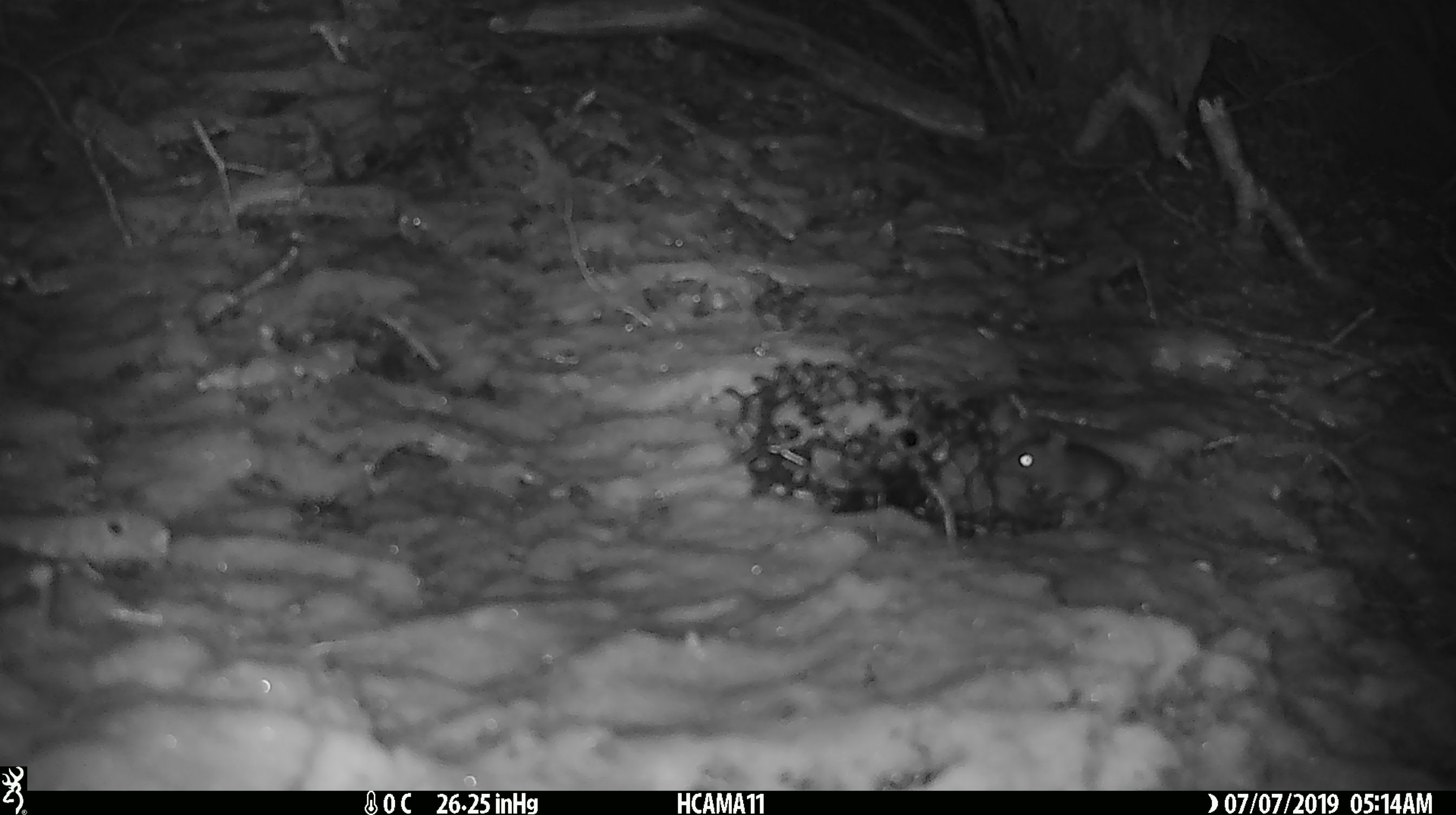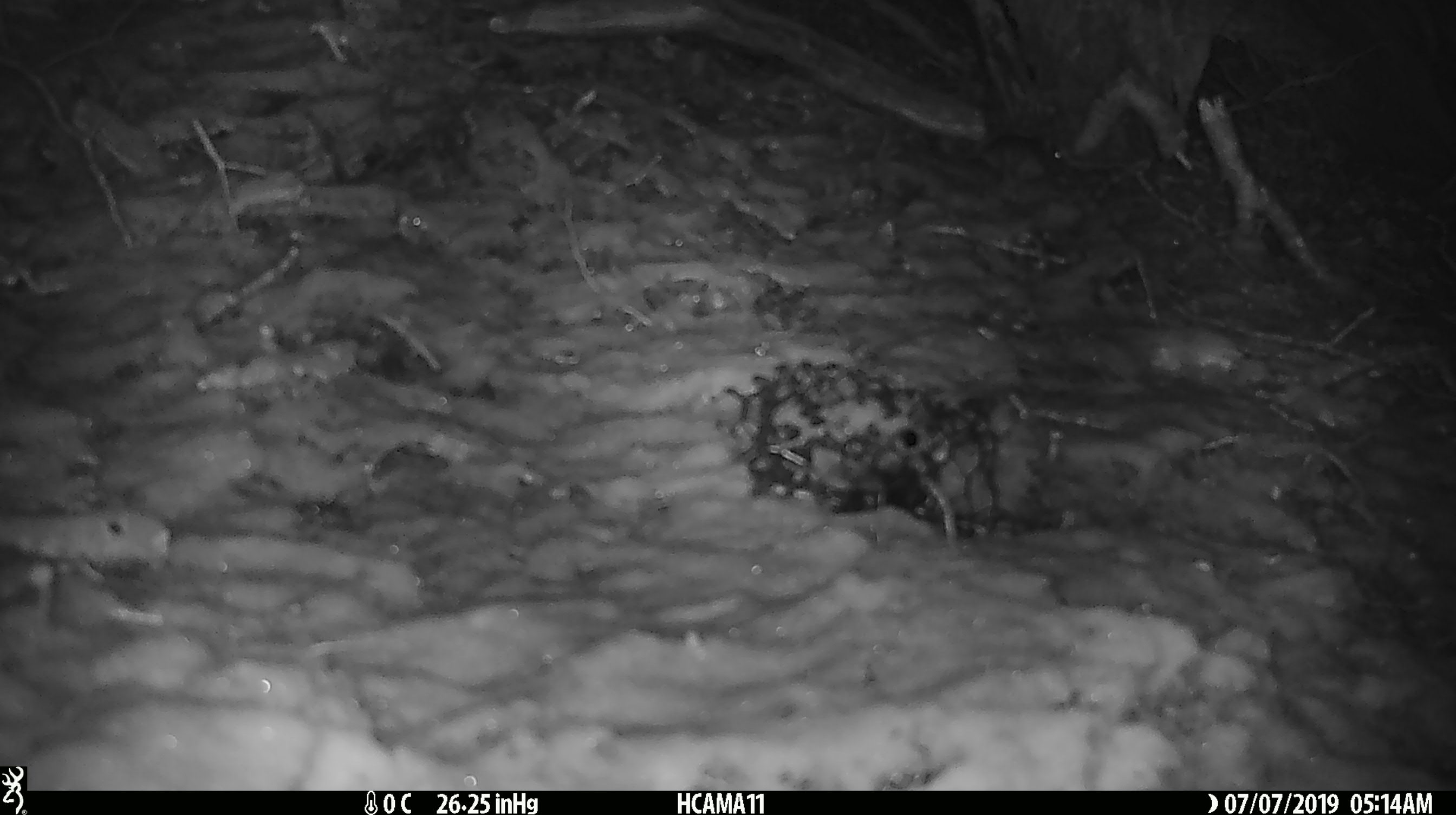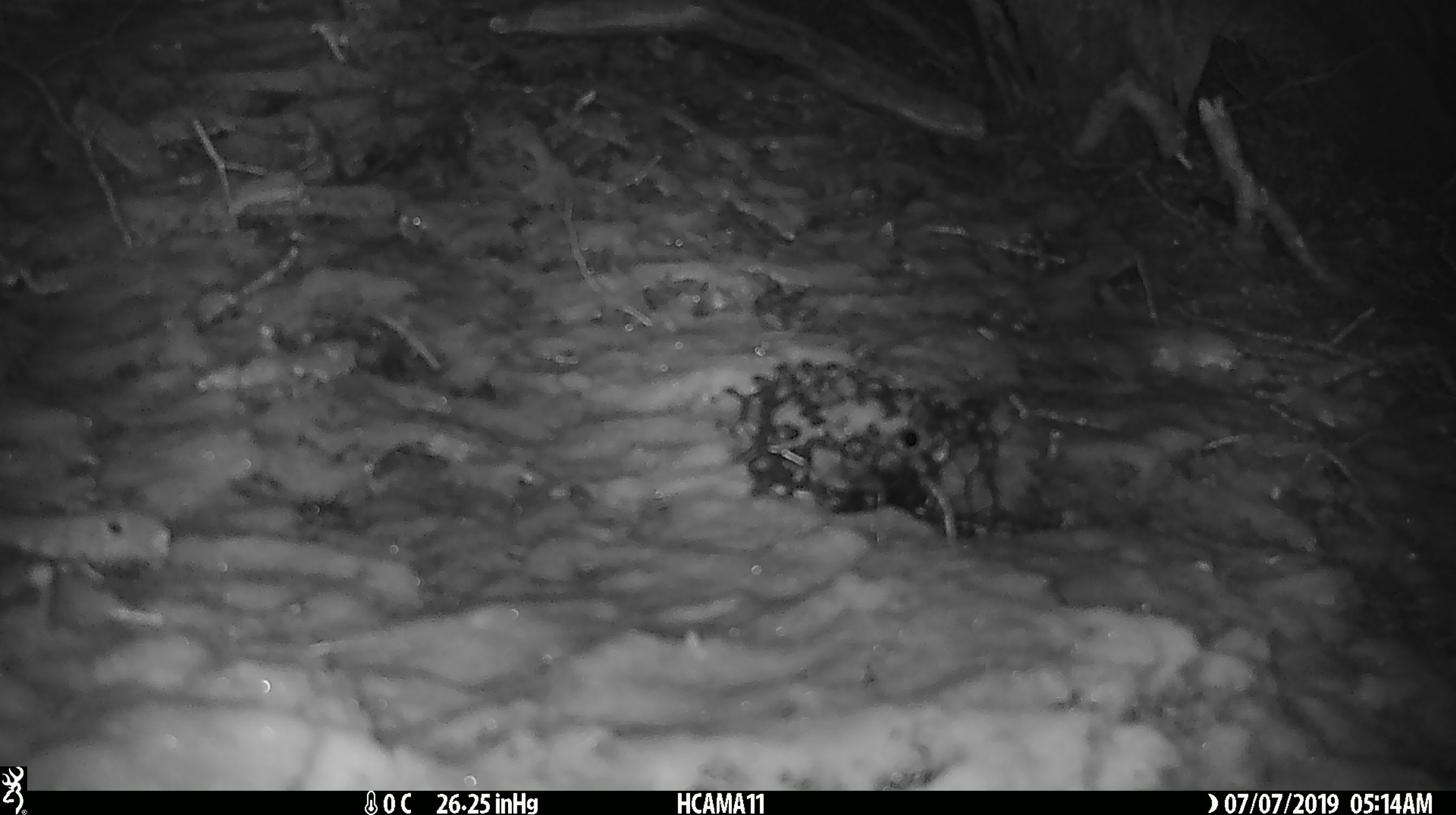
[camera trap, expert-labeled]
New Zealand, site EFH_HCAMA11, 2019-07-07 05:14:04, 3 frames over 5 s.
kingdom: Animalia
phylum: Chordata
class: Mammalia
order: Rodentia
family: Muridae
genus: Mus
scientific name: Mus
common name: mouse